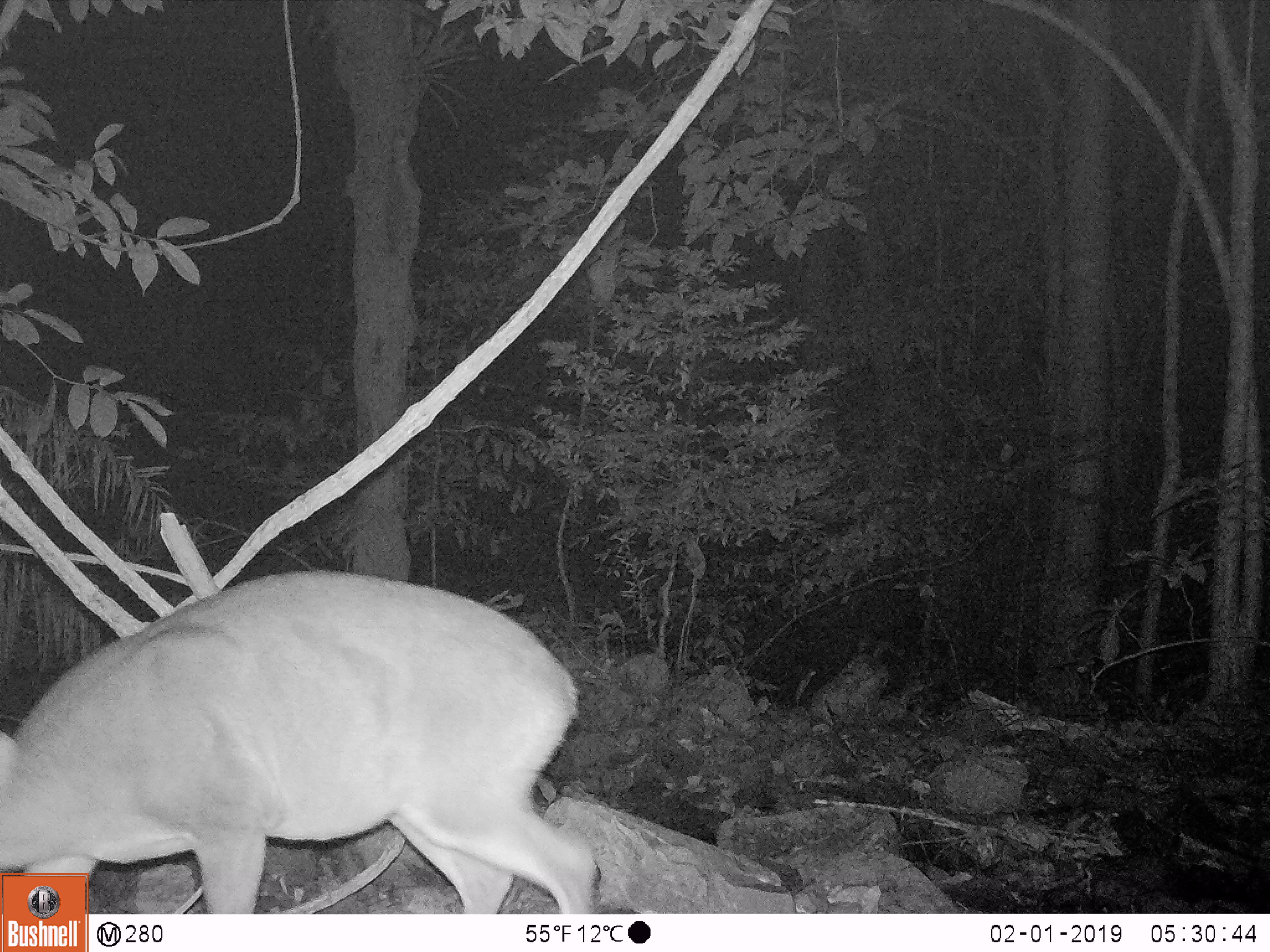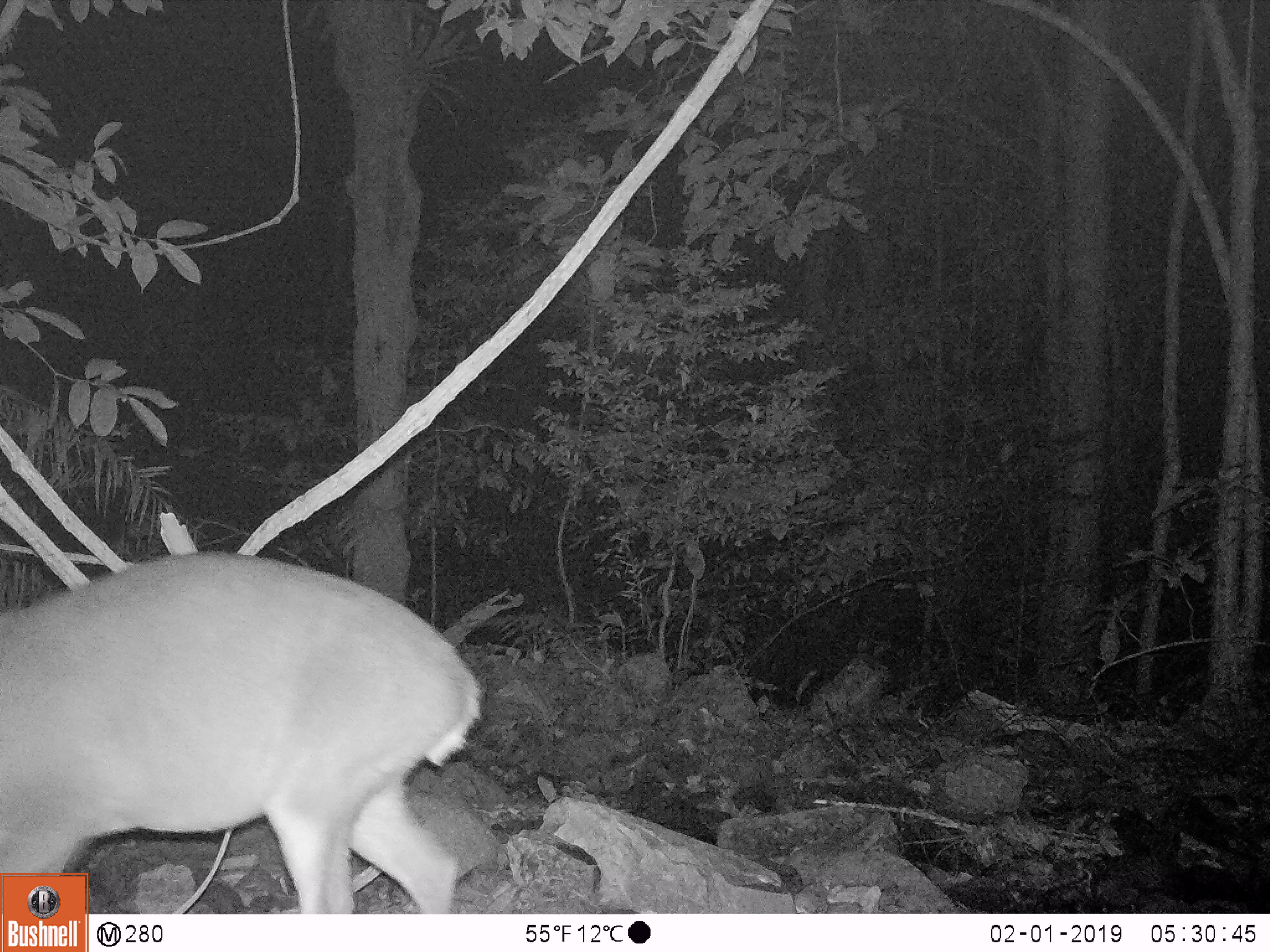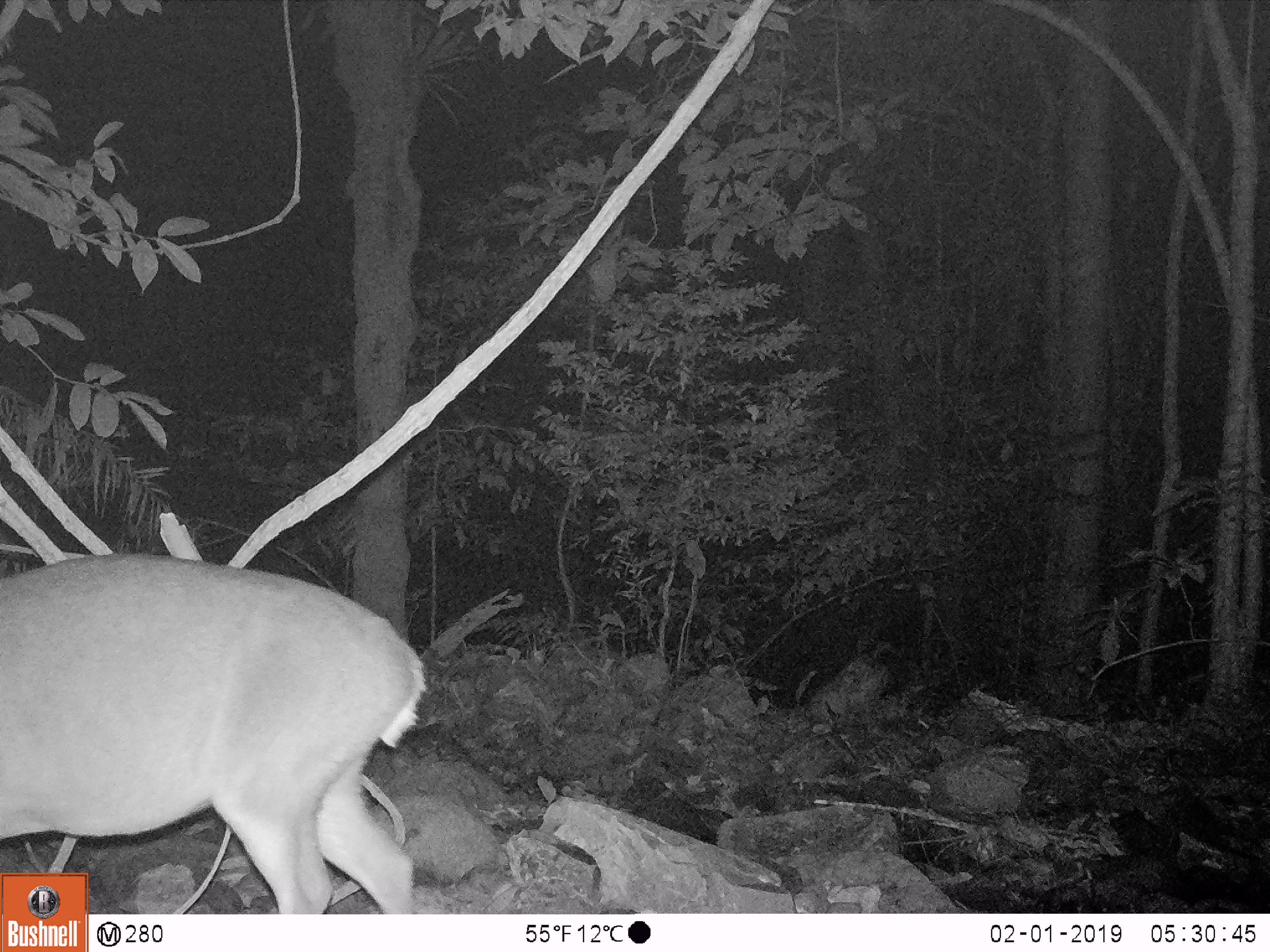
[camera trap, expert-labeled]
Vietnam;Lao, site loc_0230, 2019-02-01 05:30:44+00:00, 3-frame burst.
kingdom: Animalia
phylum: Chordata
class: Mammalia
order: Artiodactyla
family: Cervidae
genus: Muntiacus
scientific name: Muntiacus vuquangensis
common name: large-antlered muntjac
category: large antlered muntjac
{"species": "large antlered muntjac (large-antlered muntjac) (Muntiacus vuquangensis)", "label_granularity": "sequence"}